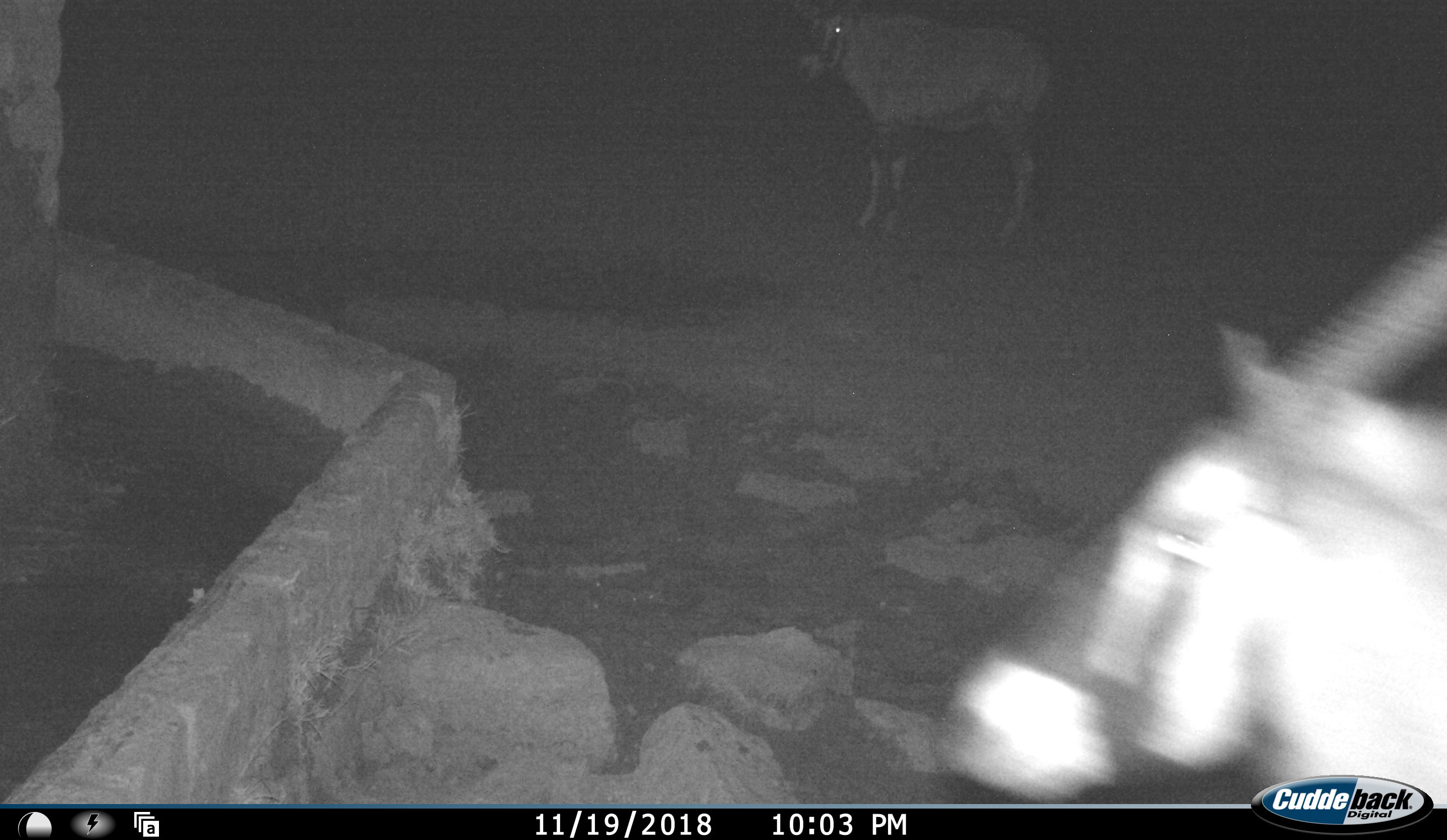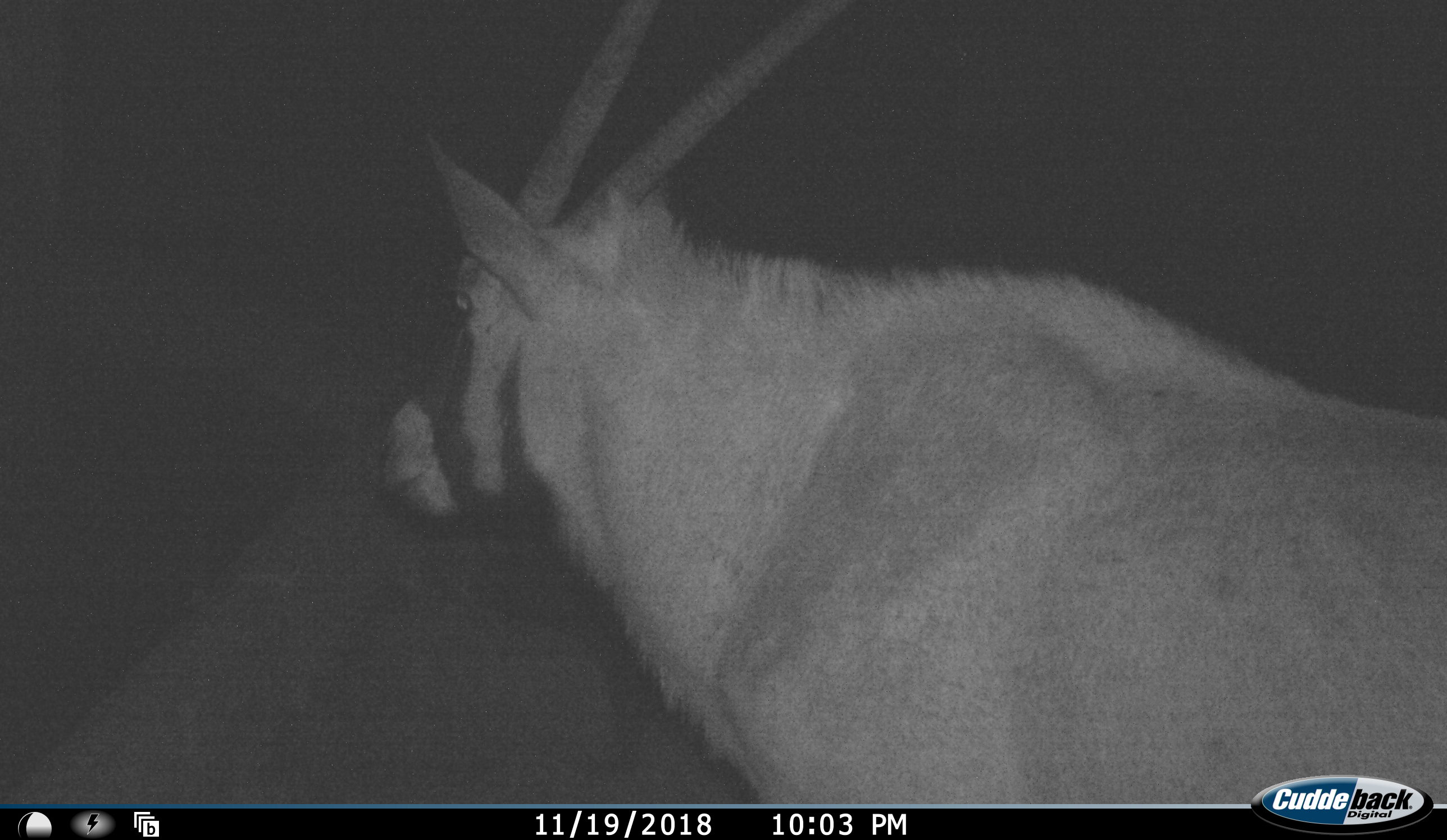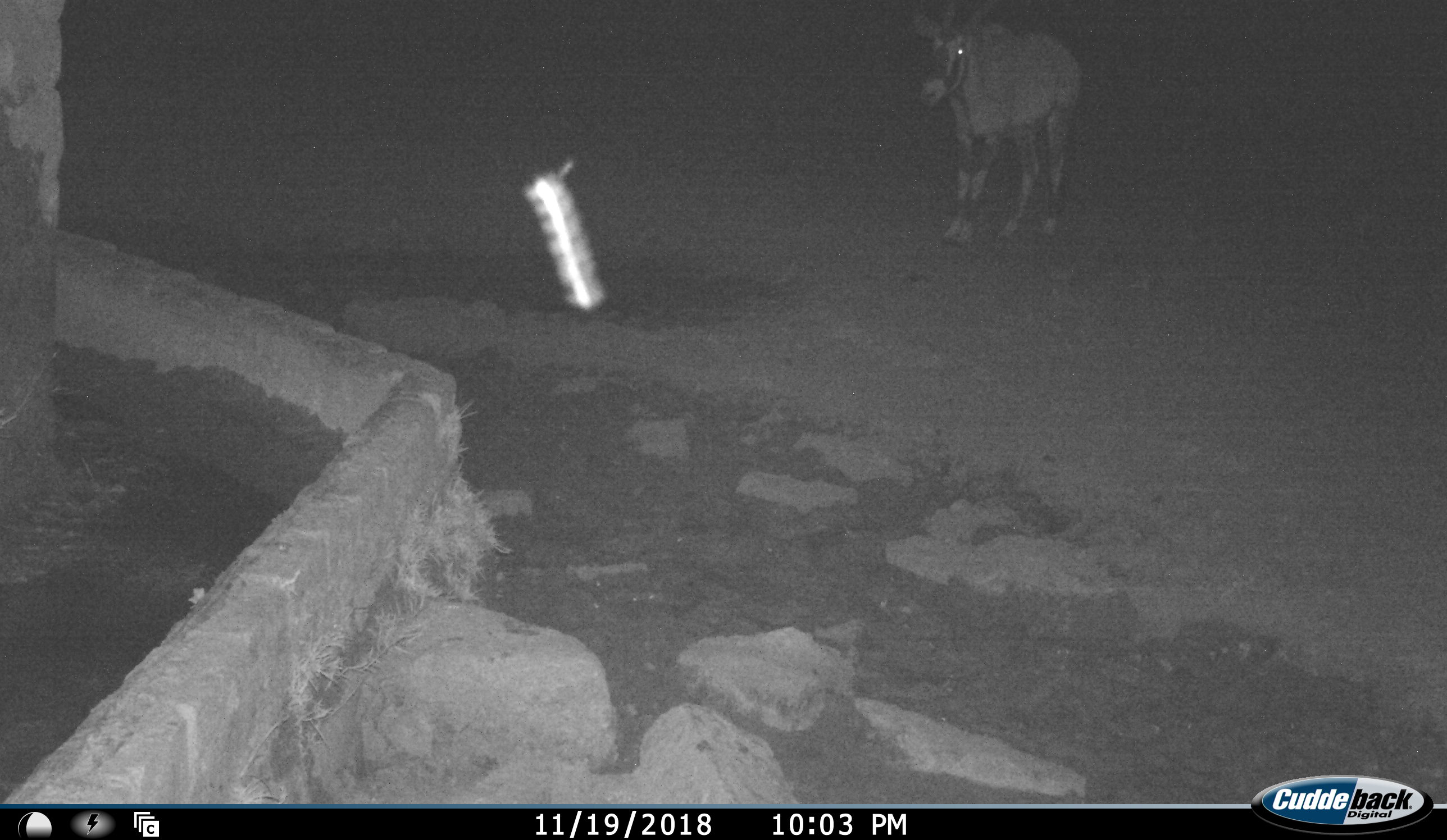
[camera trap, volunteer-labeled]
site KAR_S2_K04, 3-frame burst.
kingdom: Animalia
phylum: Chordata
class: Mammalia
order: Artiodactyla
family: Bovidae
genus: Oryx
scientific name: Oryx gazella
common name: gemsbok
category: oryx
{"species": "oryx (gemsbok) (Oryx gazella)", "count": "2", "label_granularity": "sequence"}